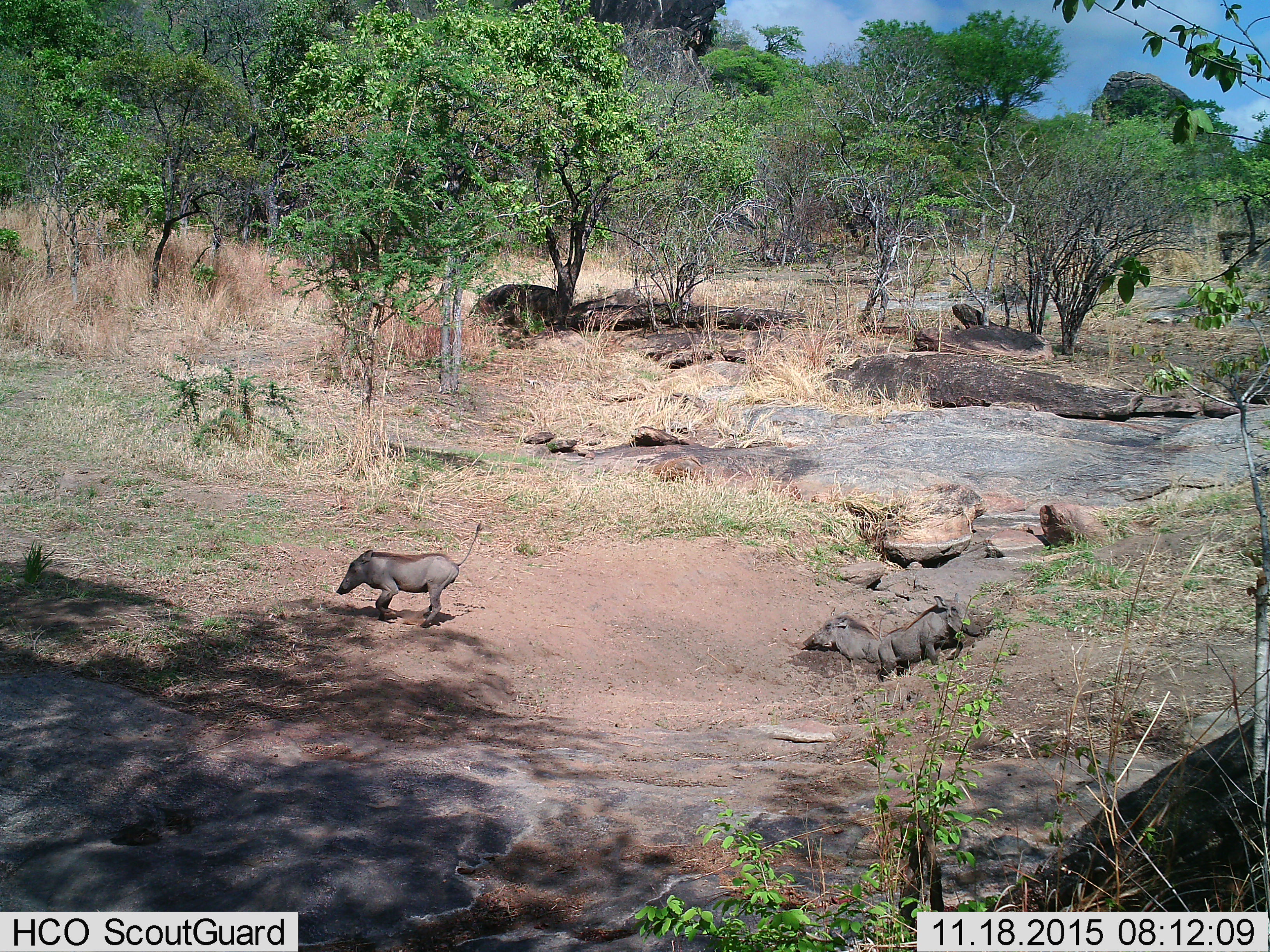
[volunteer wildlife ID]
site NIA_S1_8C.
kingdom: Animalia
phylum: Chordata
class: Mammalia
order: Artiodactyla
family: Suidae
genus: Phacochoerus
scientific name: Phacochoerus africanus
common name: warthog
Warthog (Phacochoerus africanus), count 3. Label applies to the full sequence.